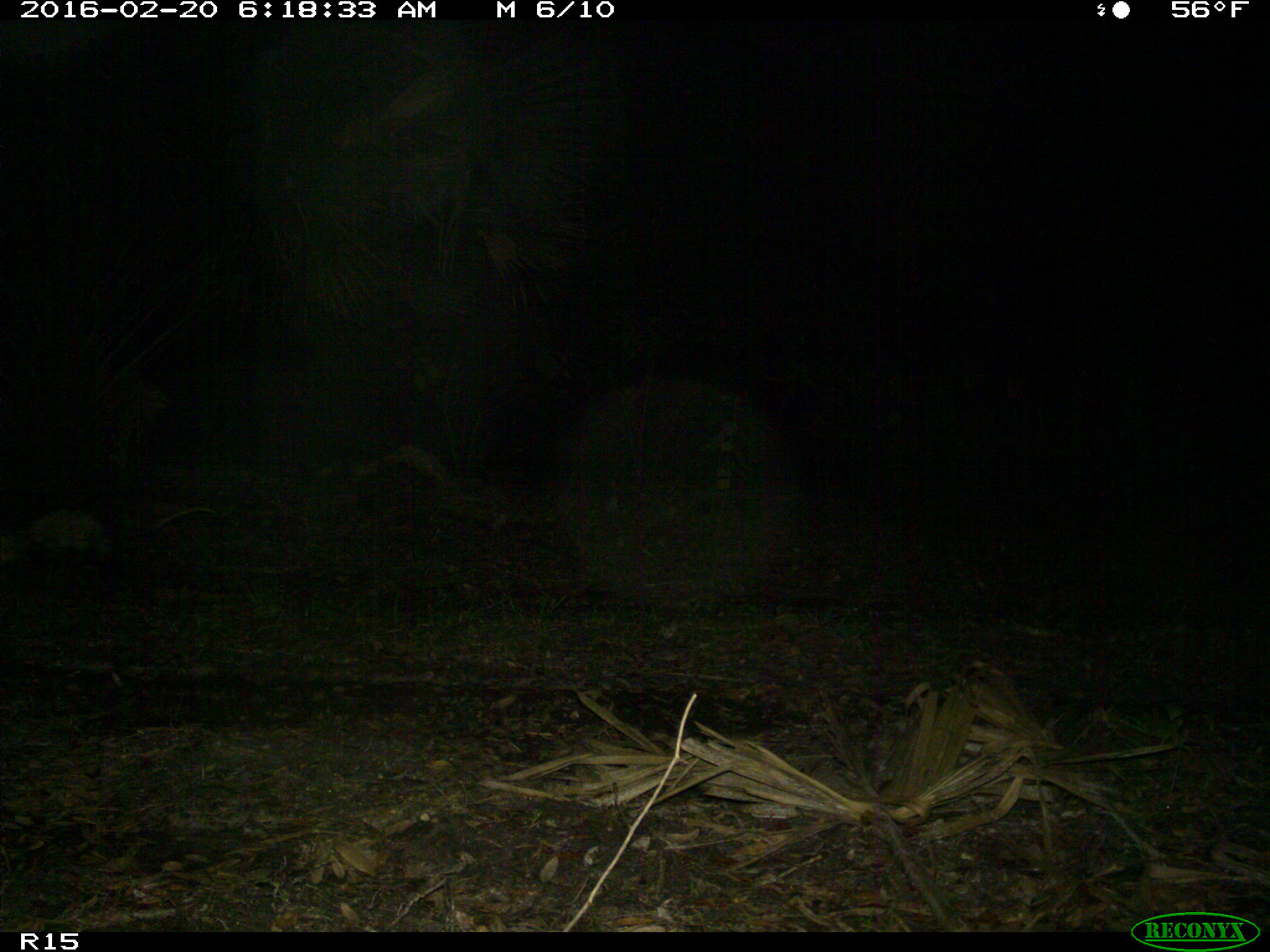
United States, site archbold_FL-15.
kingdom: Animalia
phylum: Chordata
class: Mammalia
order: Didelphimorphia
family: Didelphidae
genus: Didelphis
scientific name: Didelphis virginiana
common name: virginia opossum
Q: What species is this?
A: Didelphis virginiana (virginia opossum).